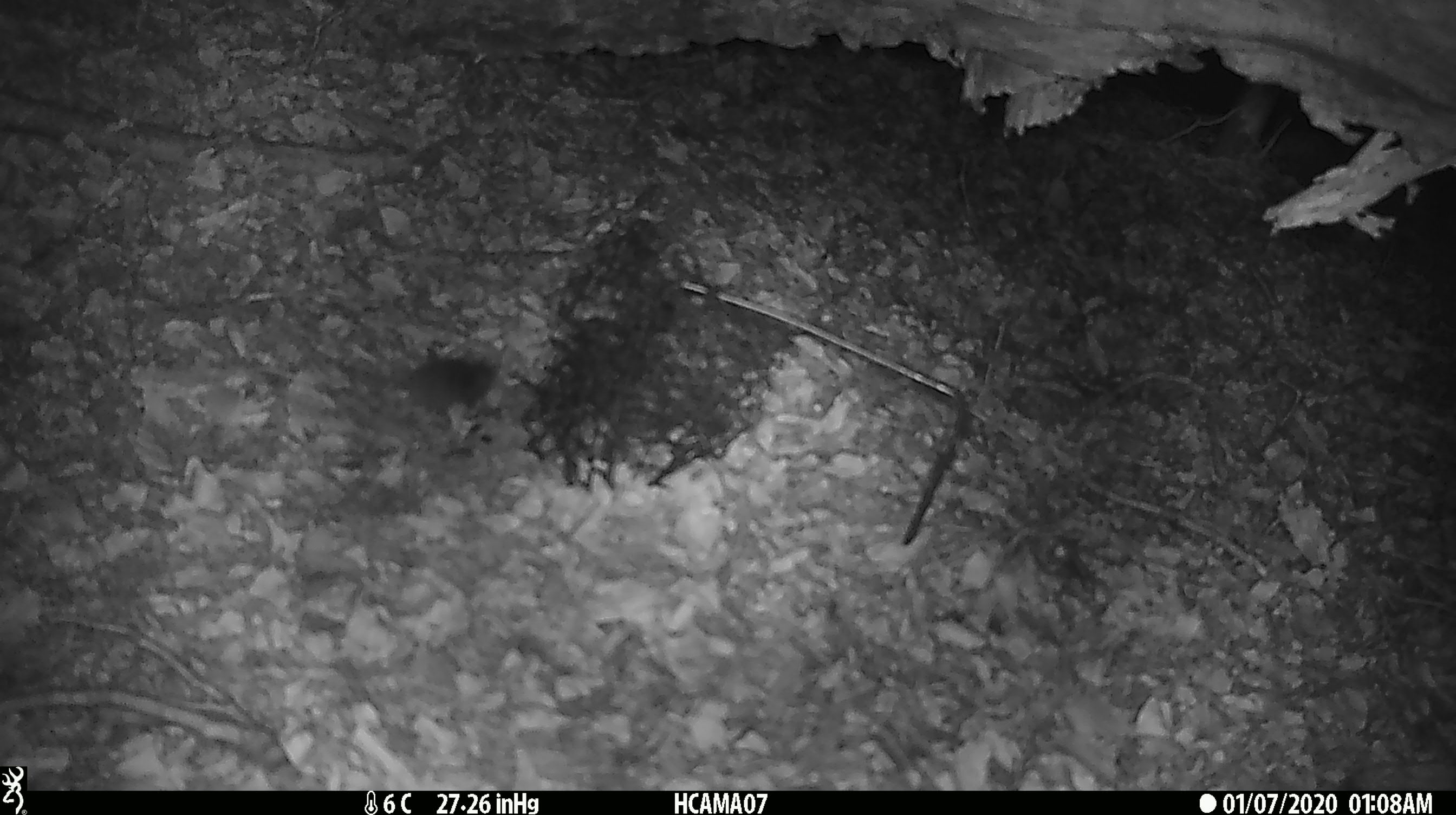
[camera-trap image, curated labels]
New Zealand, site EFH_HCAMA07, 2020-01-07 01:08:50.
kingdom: Animalia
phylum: Chordata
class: Mammalia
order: Rodentia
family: Muridae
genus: Mus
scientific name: Mus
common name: mouse